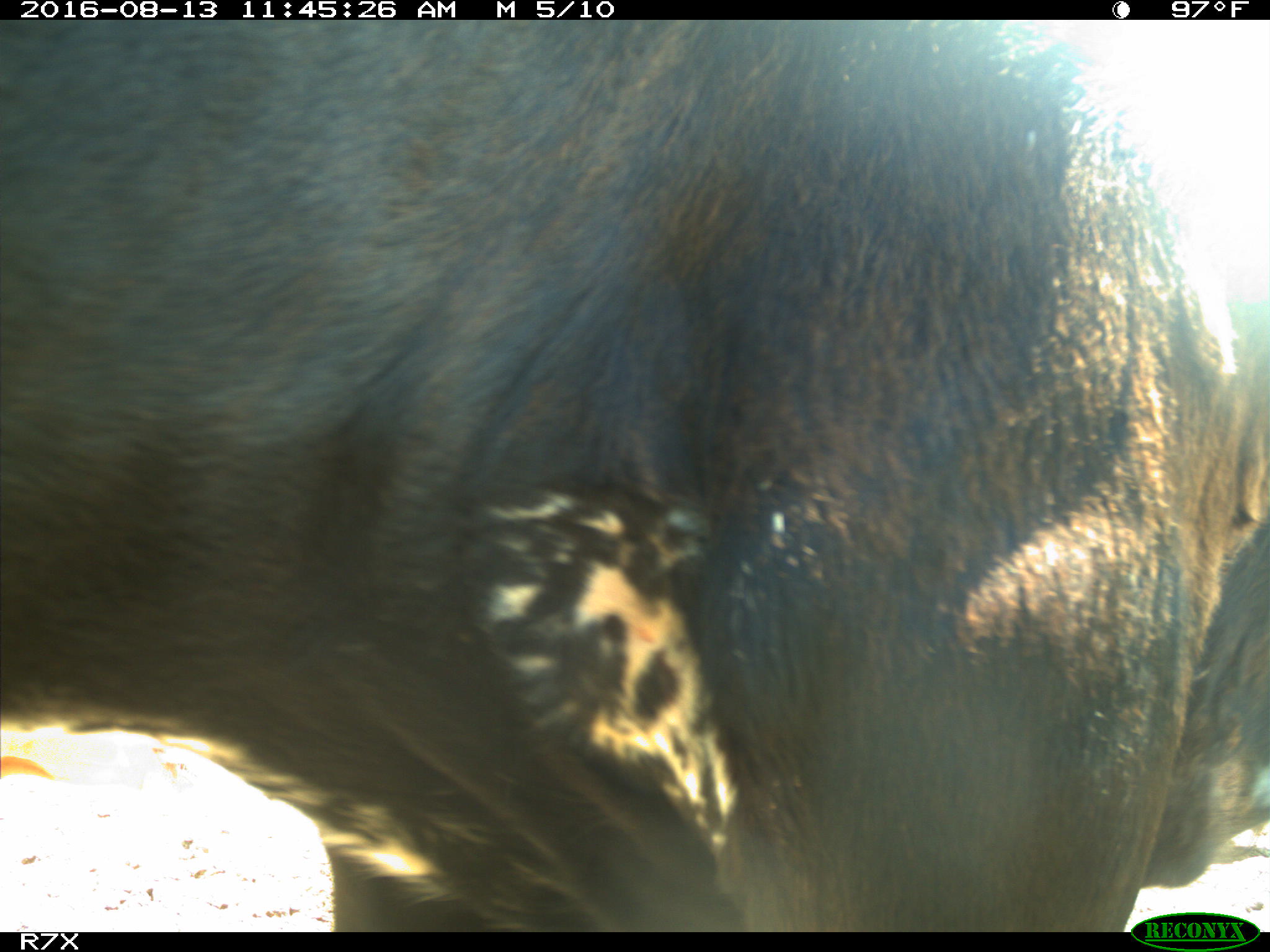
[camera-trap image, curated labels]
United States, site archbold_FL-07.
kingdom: Animalia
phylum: Chordata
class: Mammalia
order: Artiodactyla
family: Bovidae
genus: Bos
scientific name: Bos taurus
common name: domestic cow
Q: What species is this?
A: Bos taurus (domestic cow).